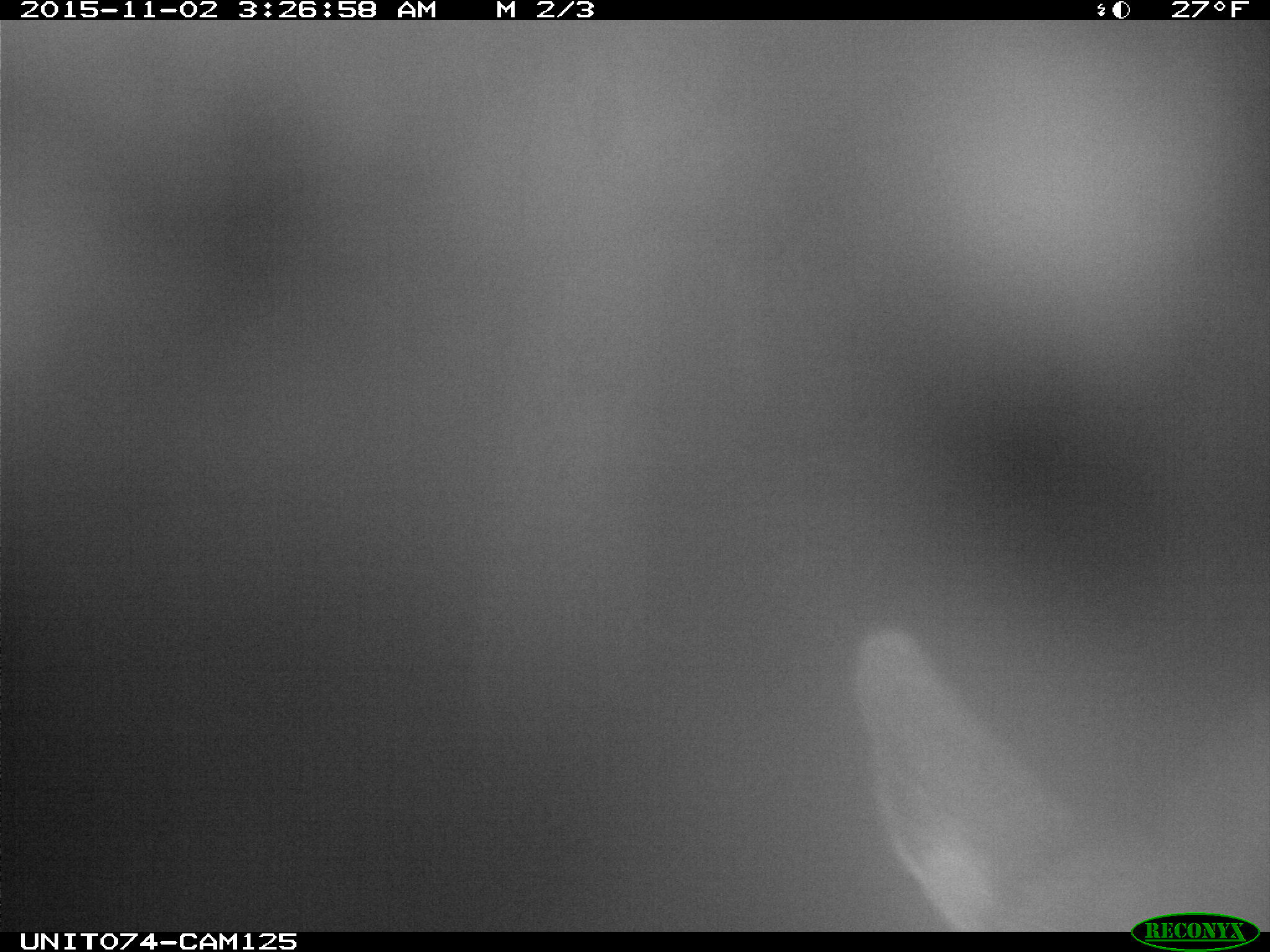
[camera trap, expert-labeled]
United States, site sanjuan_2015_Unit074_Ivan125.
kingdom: Animalia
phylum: Chordata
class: Mammalia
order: Artiodactyla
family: Cervidae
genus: Cervus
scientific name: Cervus elaphus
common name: red deer